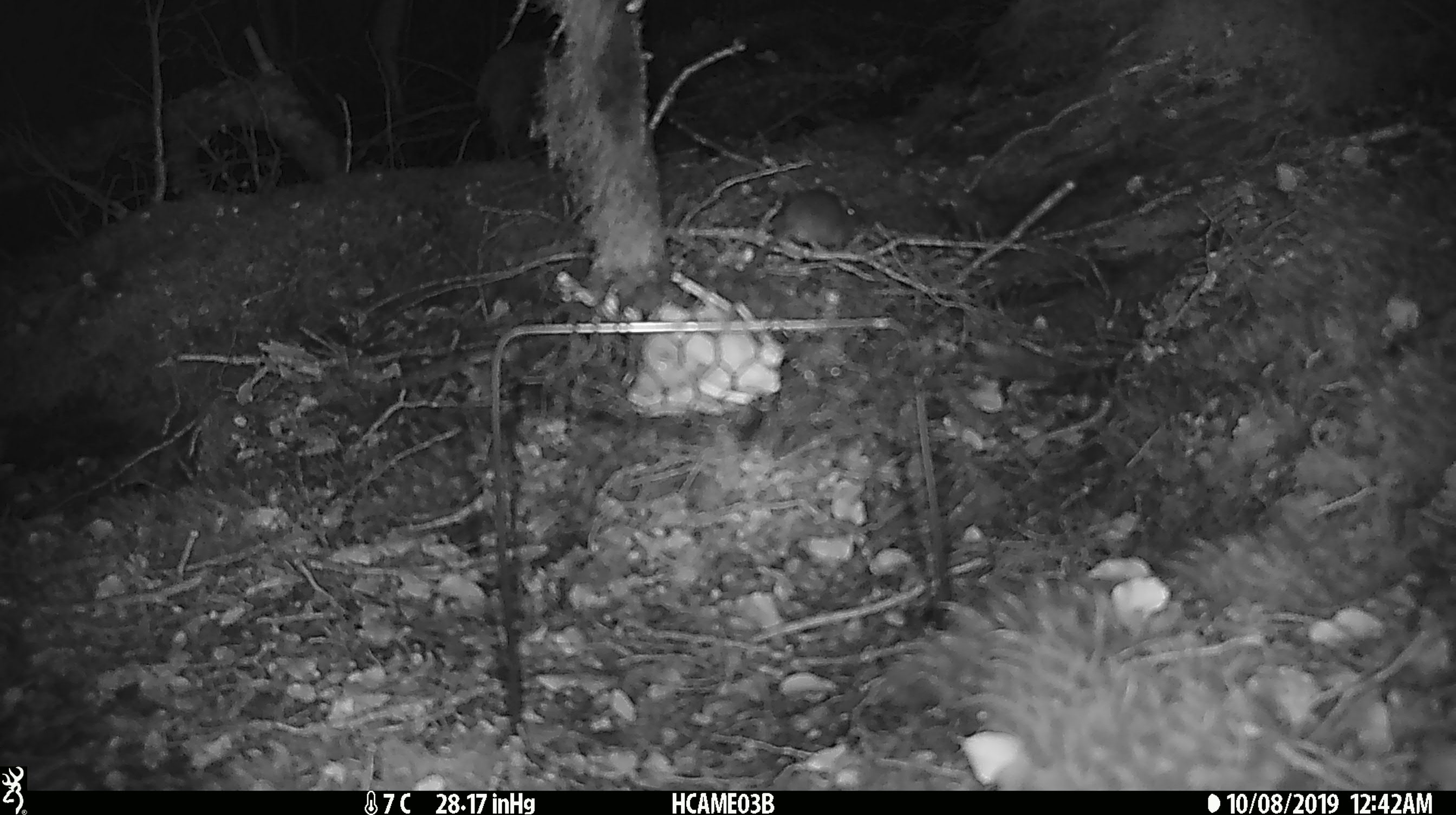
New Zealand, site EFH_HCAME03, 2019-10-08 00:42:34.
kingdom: Animalia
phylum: Chordata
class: Mammalia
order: Rodentia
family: Muridae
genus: Mus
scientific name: Mus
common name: mouse